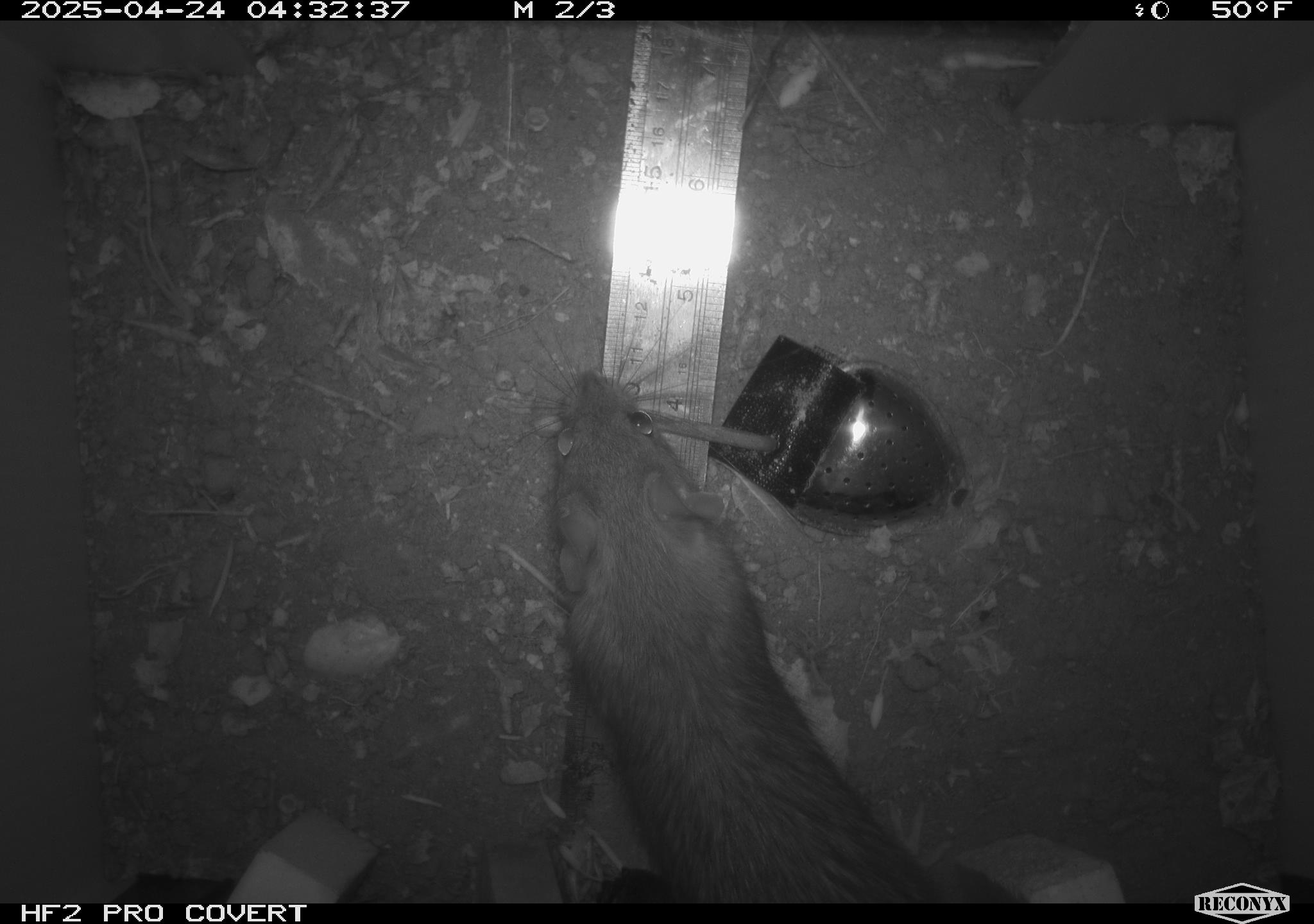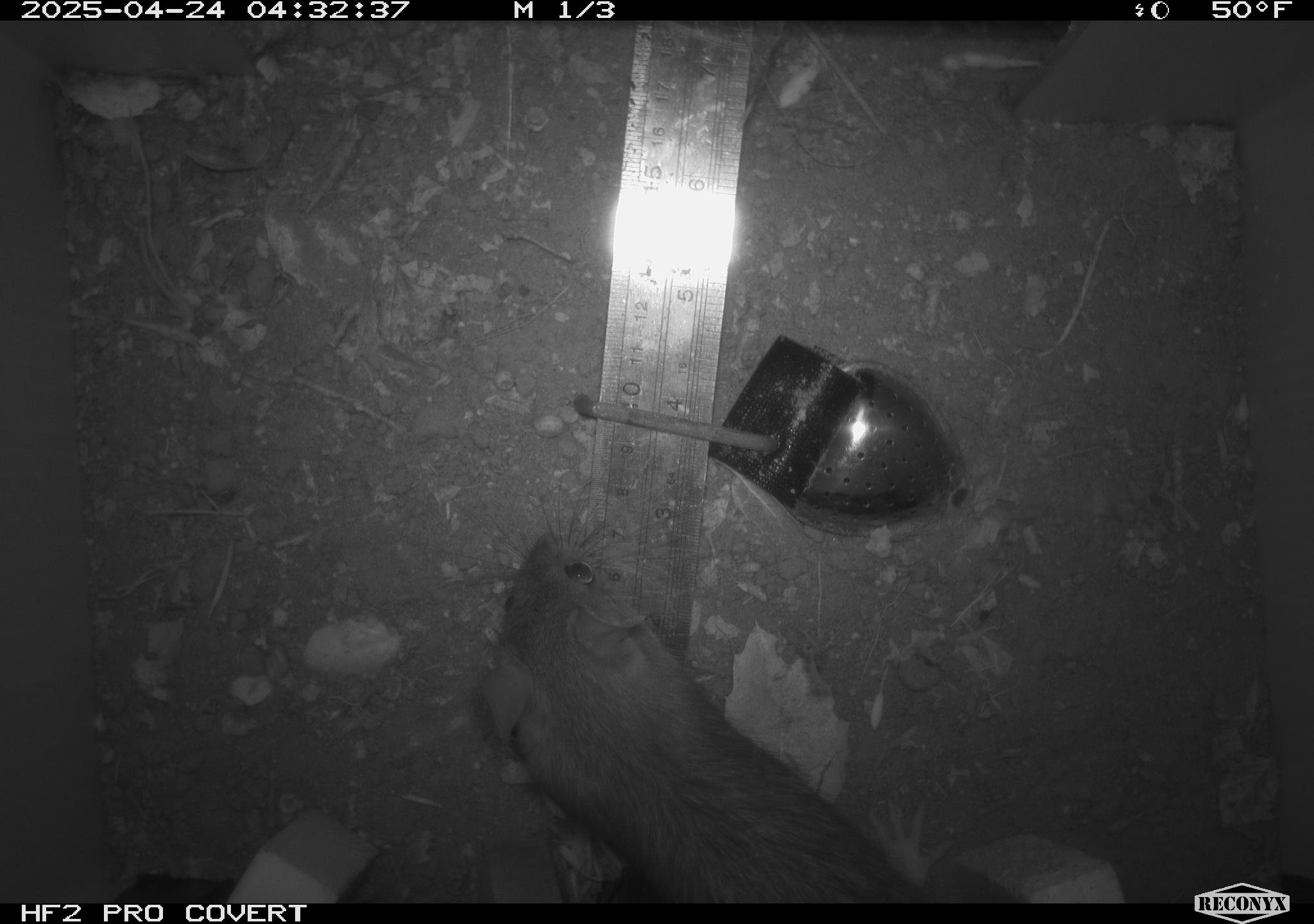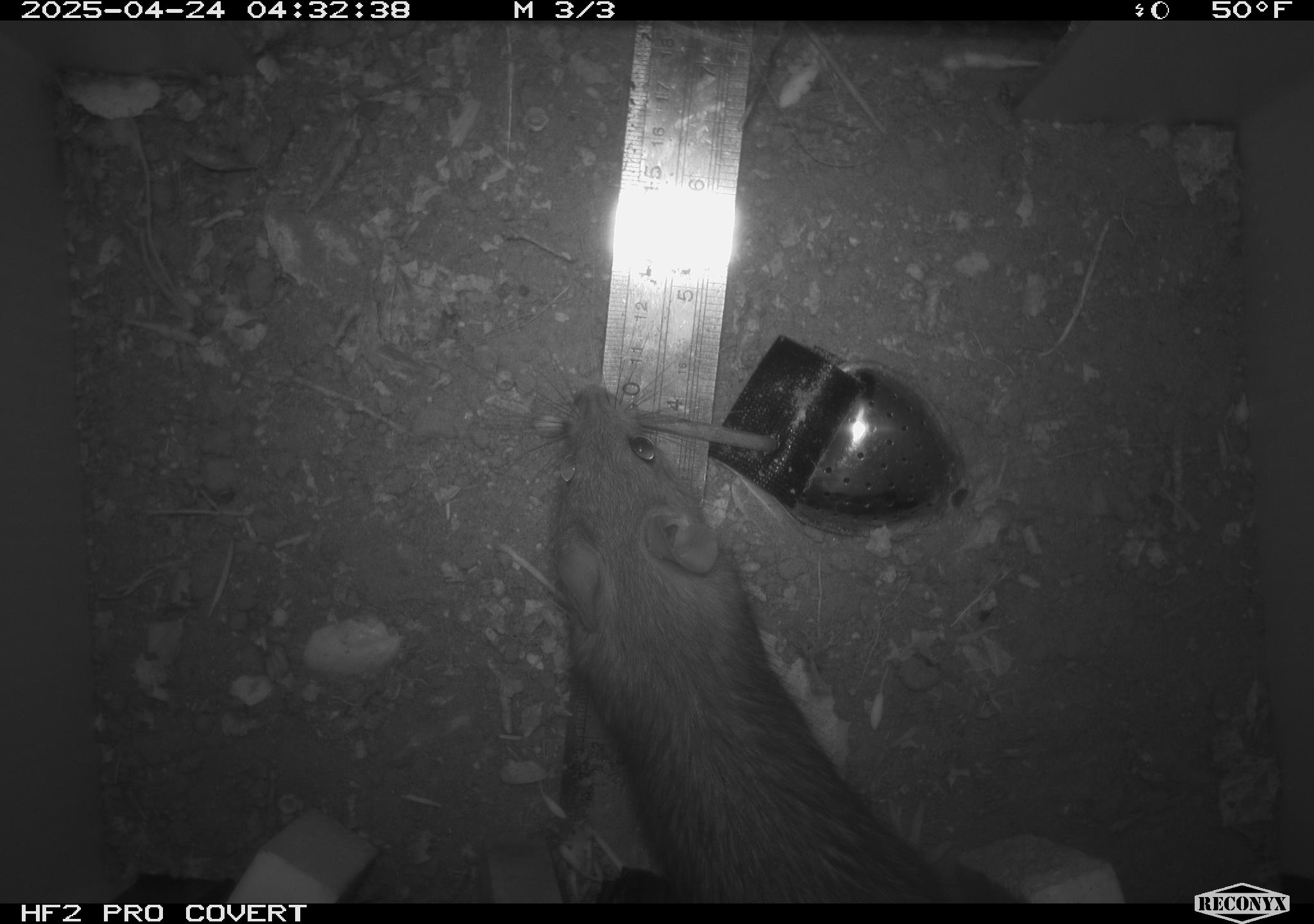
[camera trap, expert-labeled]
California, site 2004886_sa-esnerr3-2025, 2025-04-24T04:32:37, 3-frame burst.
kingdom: Animalia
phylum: Chordata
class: Mammalia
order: Rodentia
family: Muridae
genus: Rattus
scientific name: Rattus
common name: rat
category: rattus species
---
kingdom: Animalia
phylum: Chordata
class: Mammalia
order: Rodentia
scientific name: Rodentia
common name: rodent